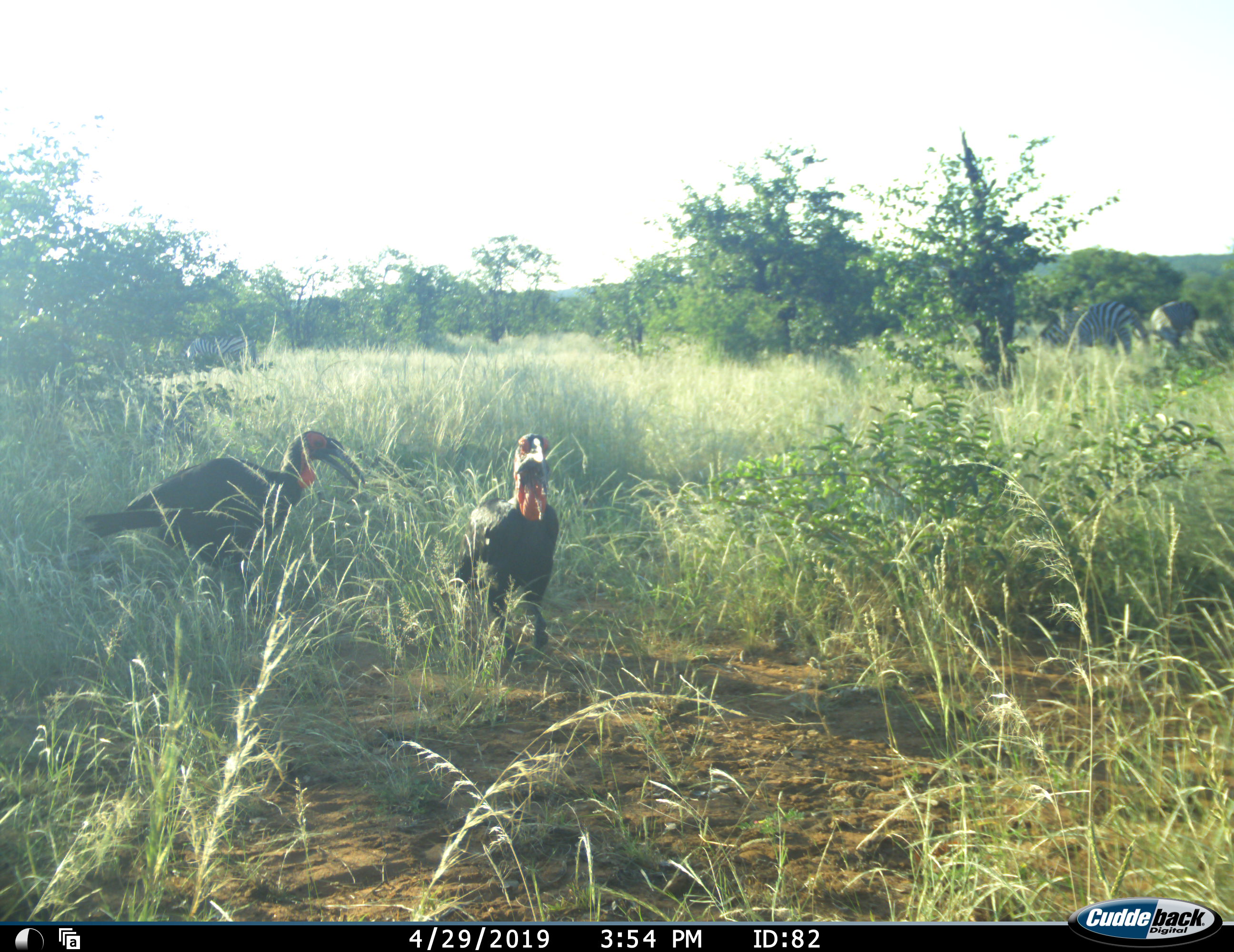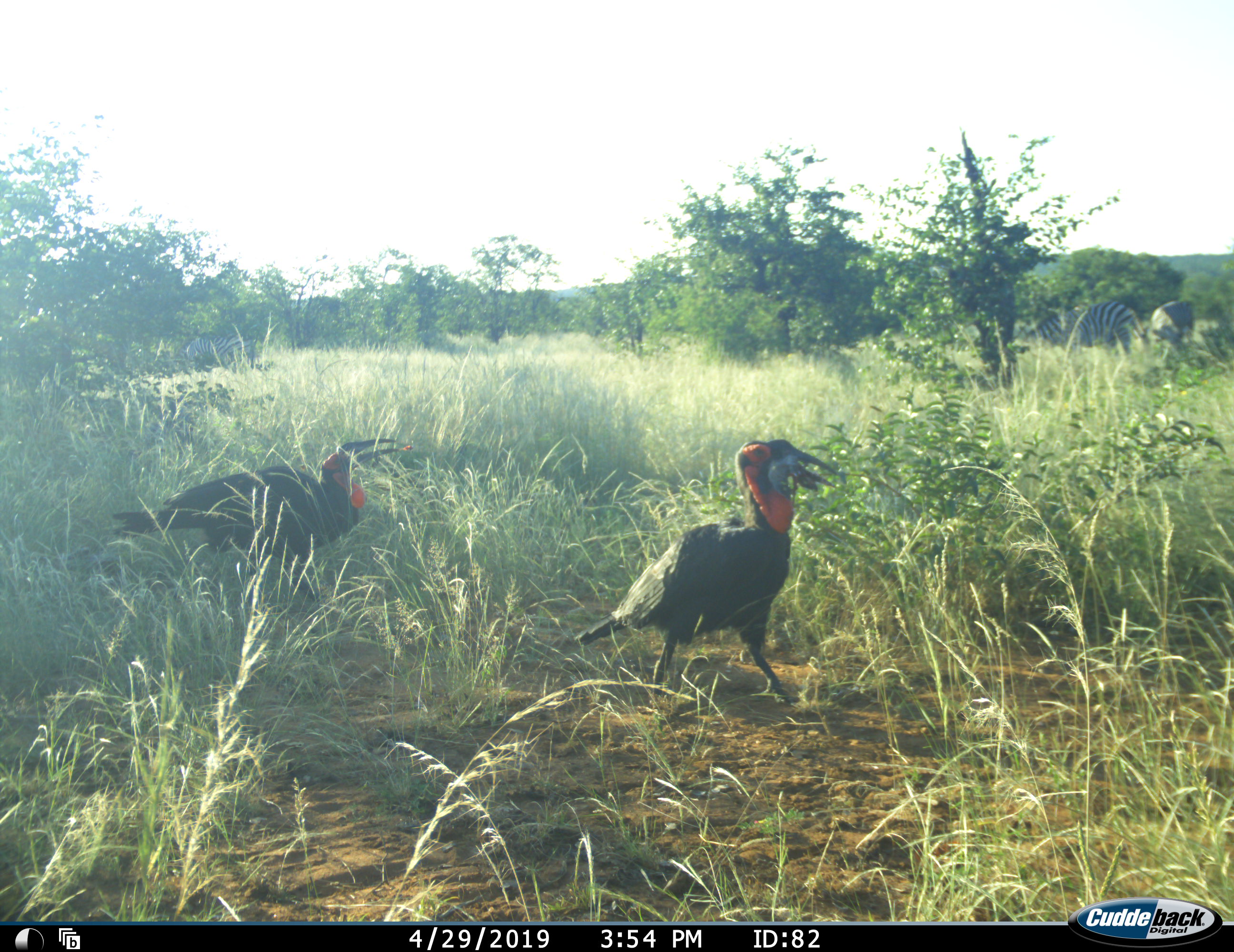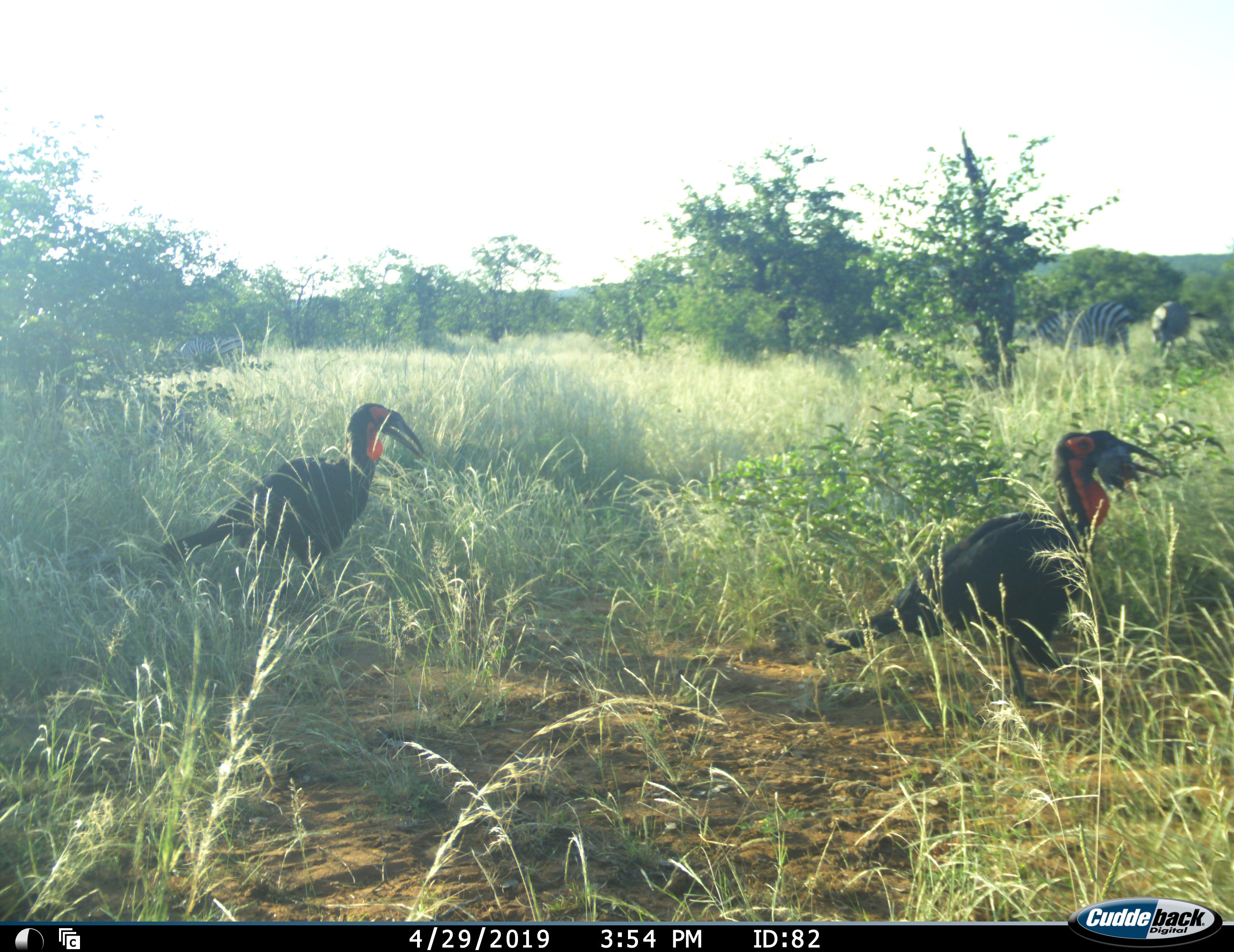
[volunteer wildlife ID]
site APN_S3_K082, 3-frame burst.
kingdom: Animalia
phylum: Chordata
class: Aves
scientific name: Aves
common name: bird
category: birdother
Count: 2.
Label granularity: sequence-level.